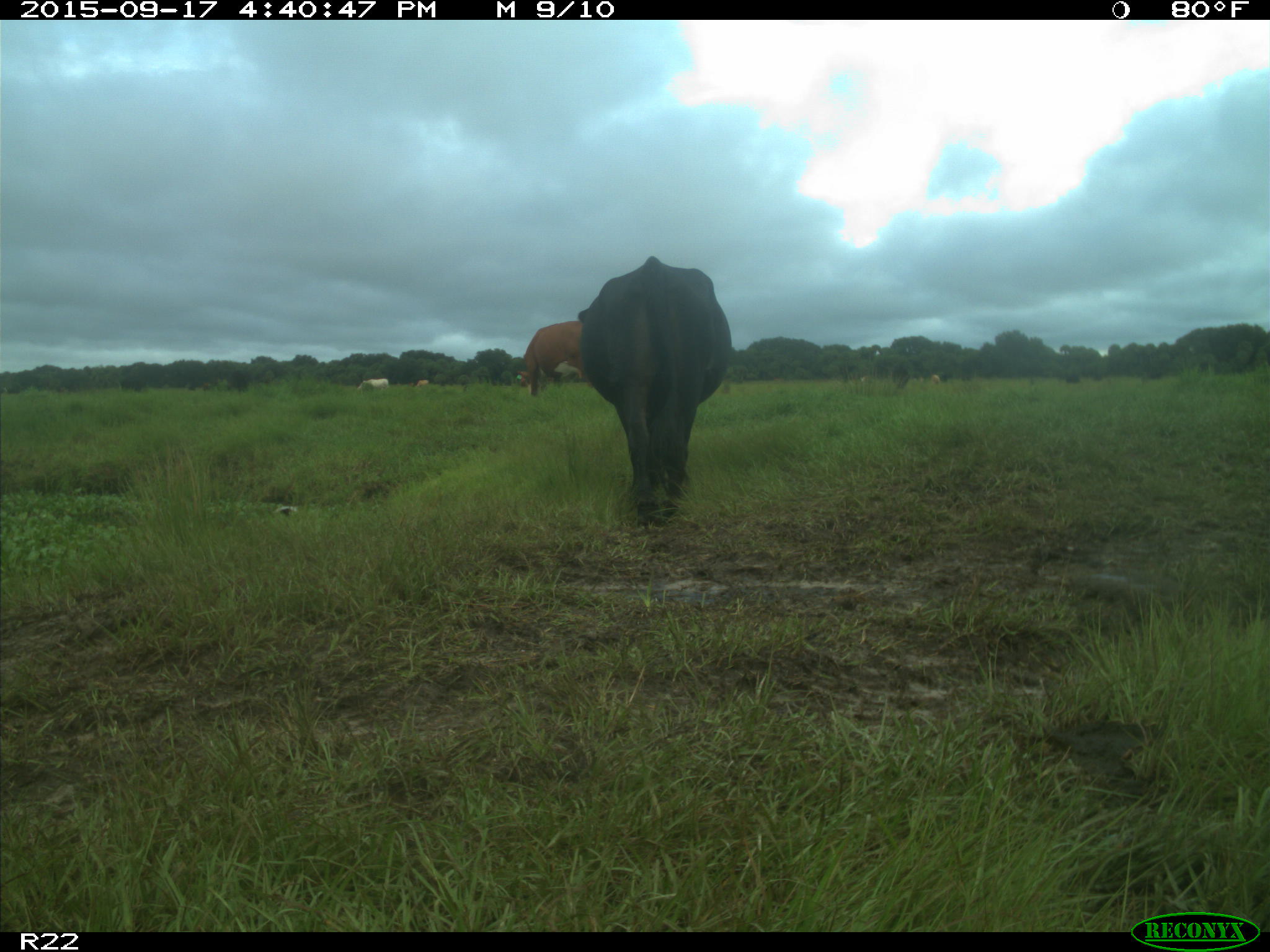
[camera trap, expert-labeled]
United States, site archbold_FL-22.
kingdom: Animalia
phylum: Chordata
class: Mammalia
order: Artiodactyla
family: Bovidae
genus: Bos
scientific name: Bos taurus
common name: domestic cow